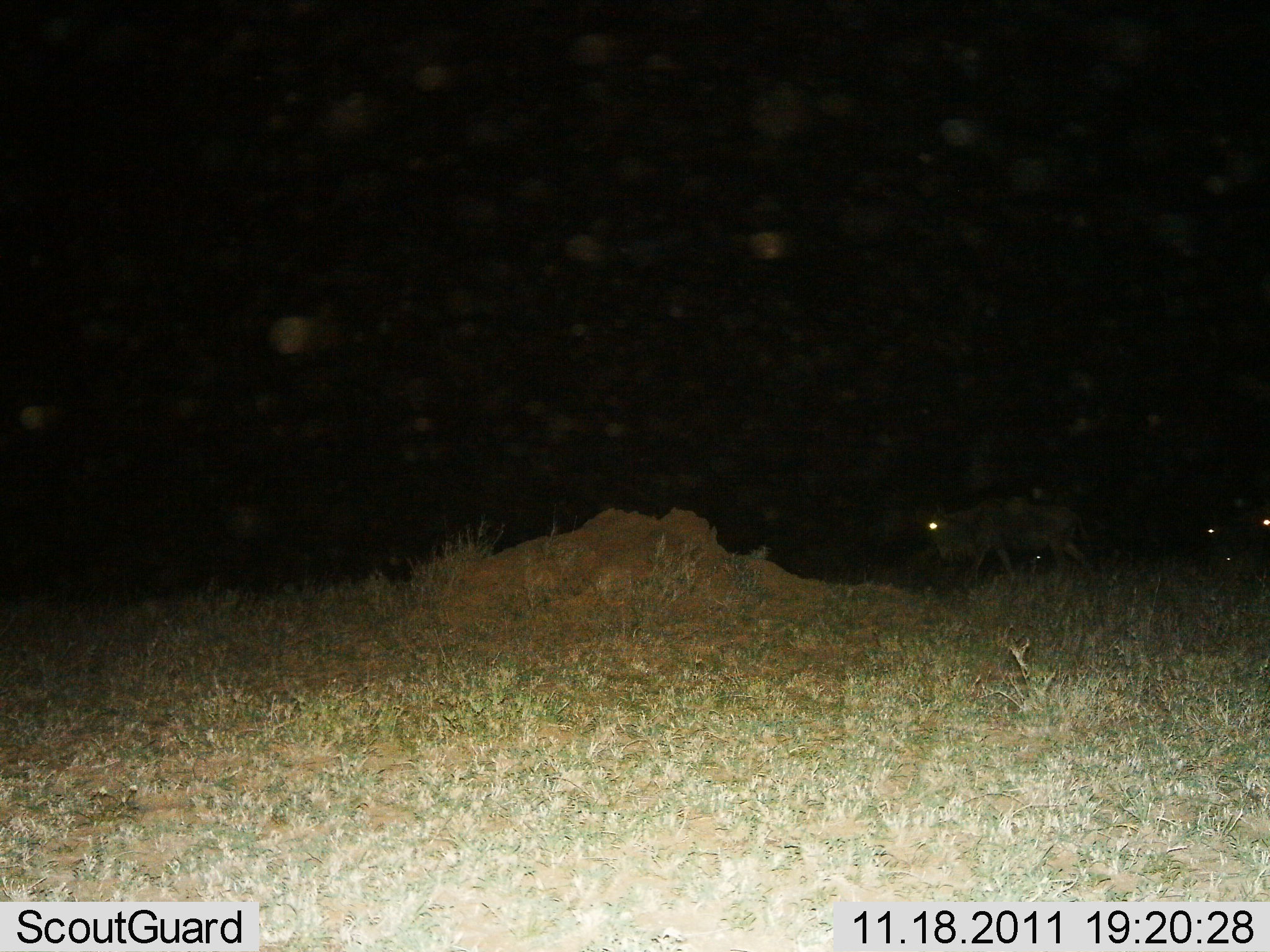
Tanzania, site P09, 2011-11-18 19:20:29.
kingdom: Animalia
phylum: Chordata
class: Mammalia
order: Artiodactyla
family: Bovidae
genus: Connochaetes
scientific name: Connochaetes taurinus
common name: blue wildebeest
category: wildebeest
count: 1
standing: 18%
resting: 0%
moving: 82%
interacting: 0%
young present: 0%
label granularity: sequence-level